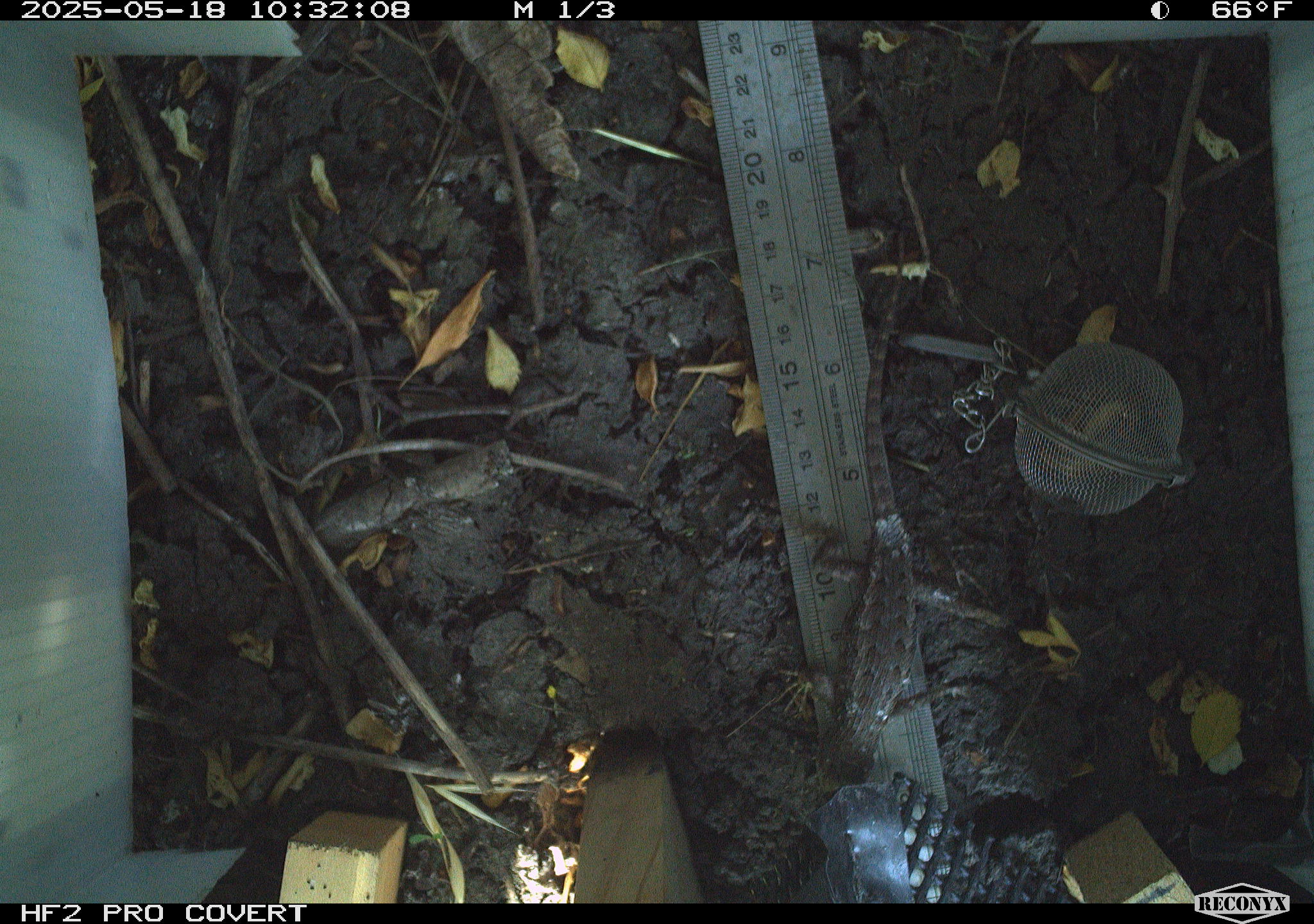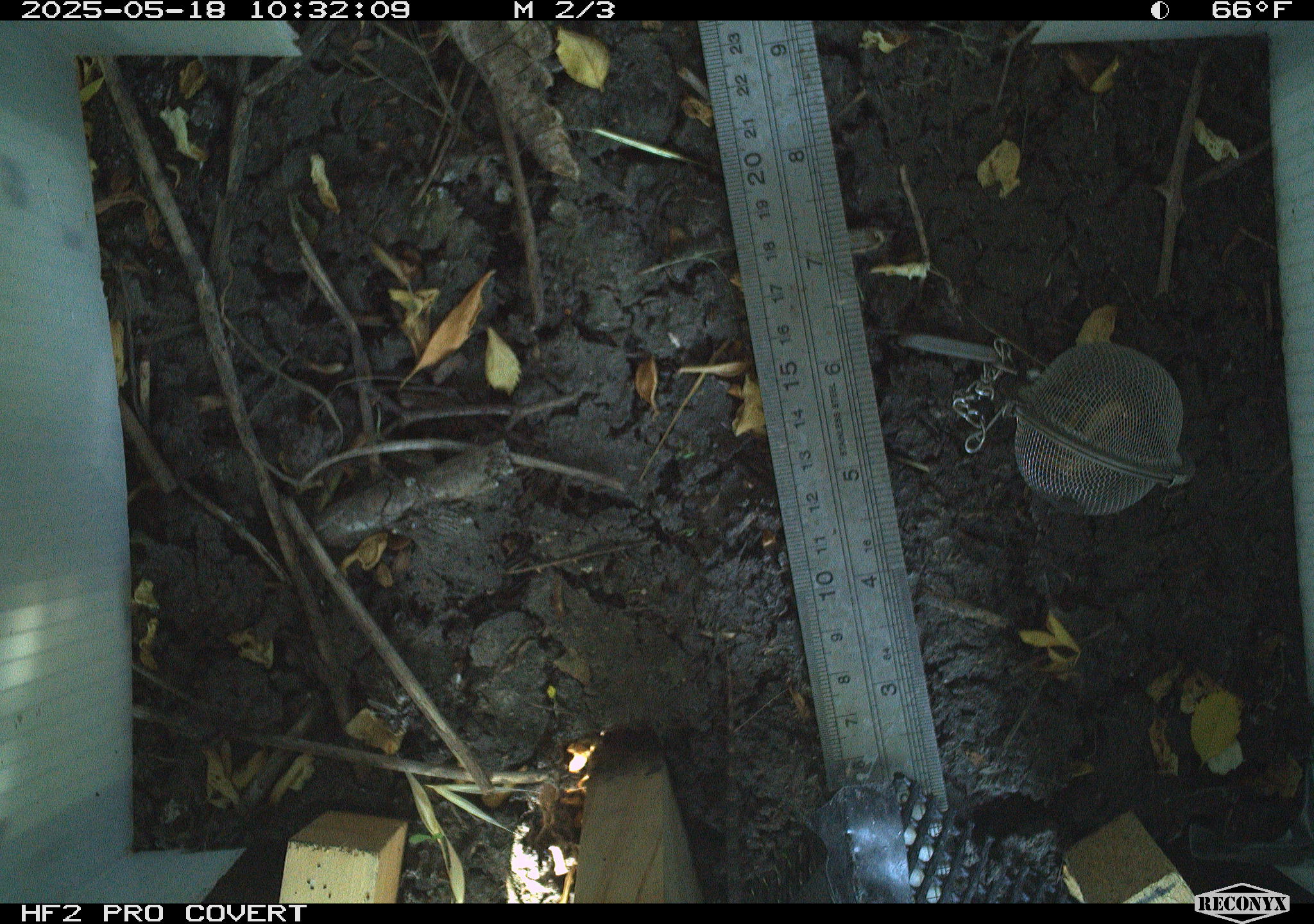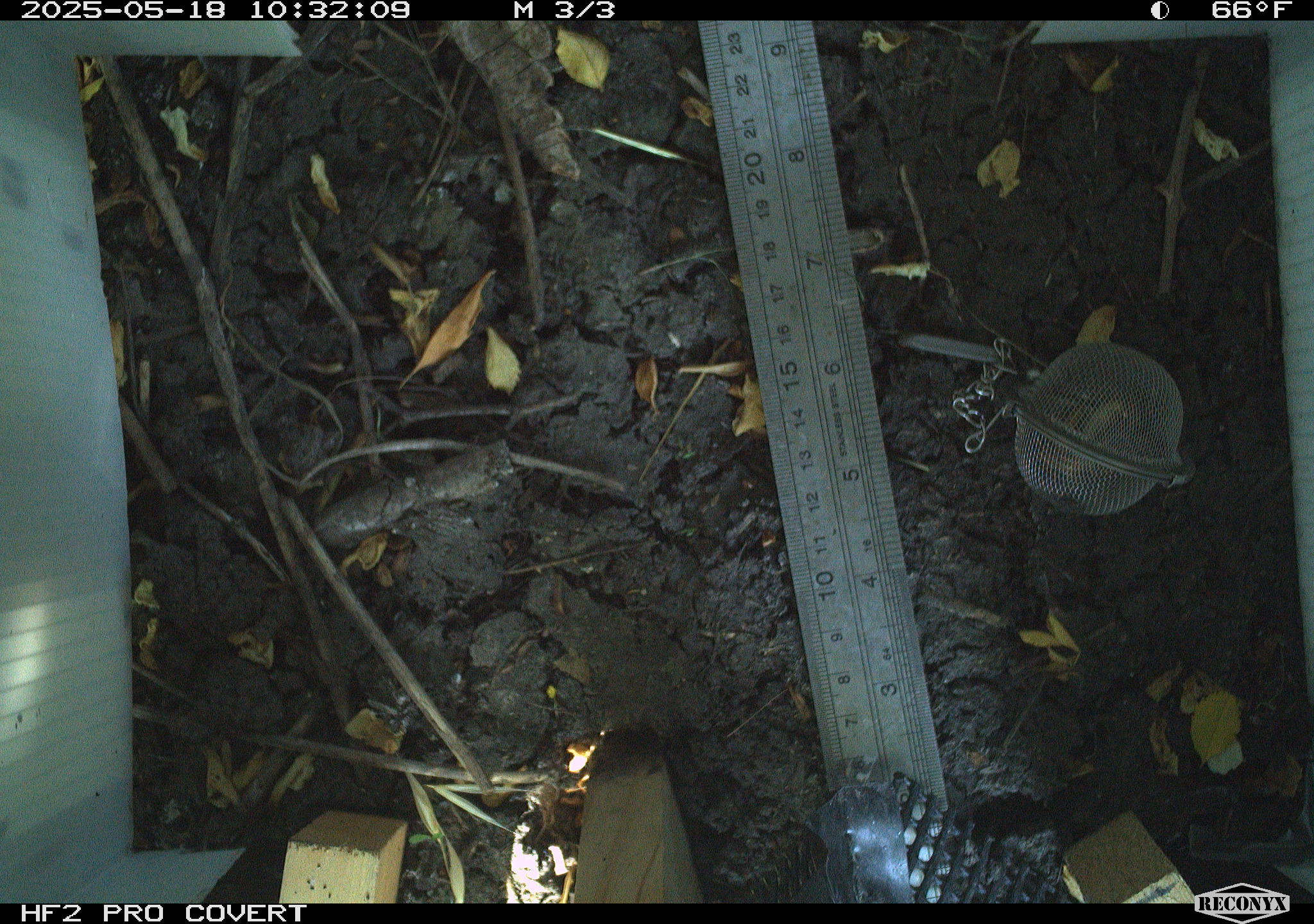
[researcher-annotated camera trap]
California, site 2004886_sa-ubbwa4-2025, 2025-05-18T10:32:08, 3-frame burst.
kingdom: Animalia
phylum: Chordata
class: Reptilia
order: Squamata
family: Phrynosomatidae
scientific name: Phrynosomatidae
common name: north american spiny lizards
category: sceloporus/uta species